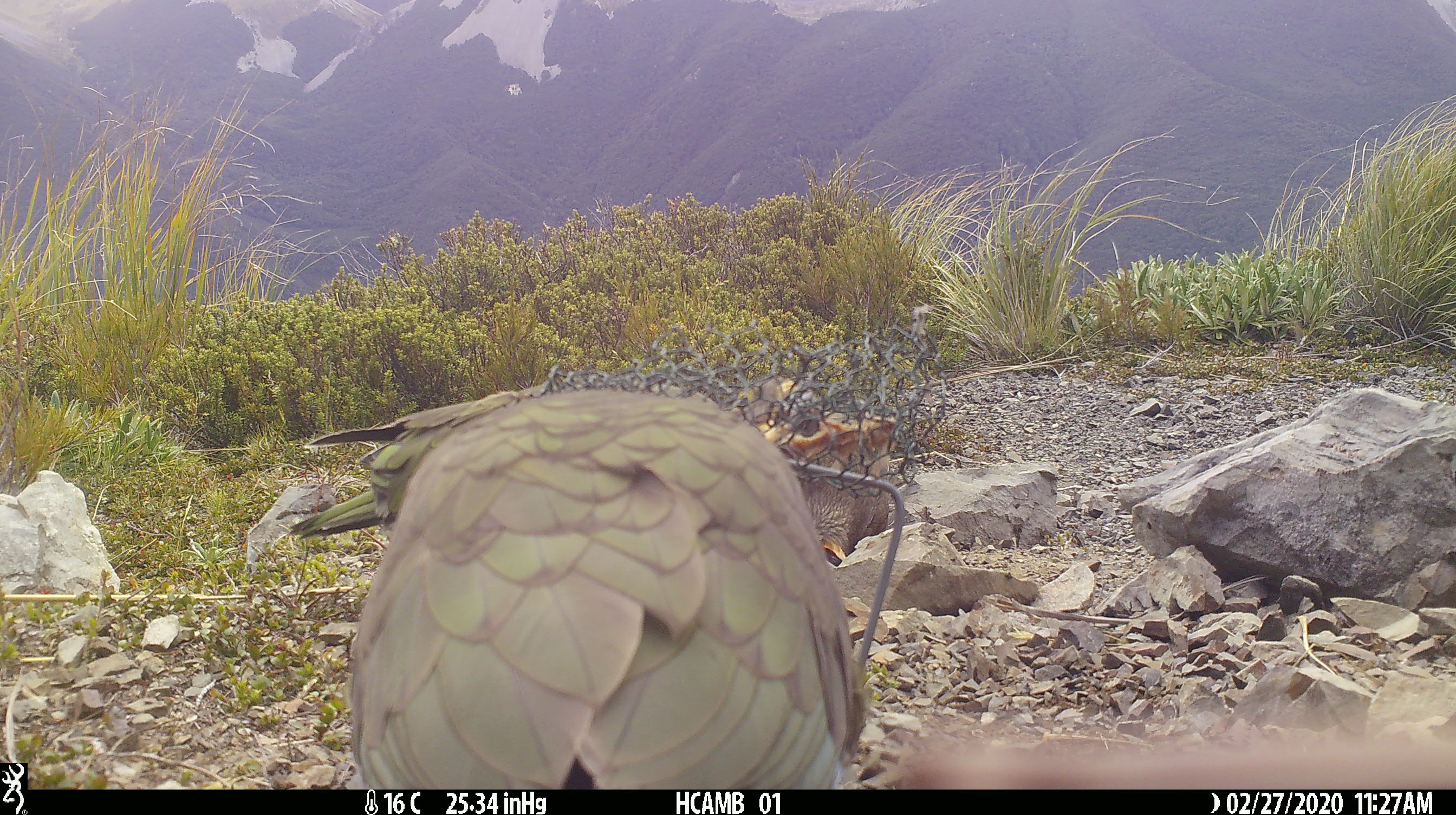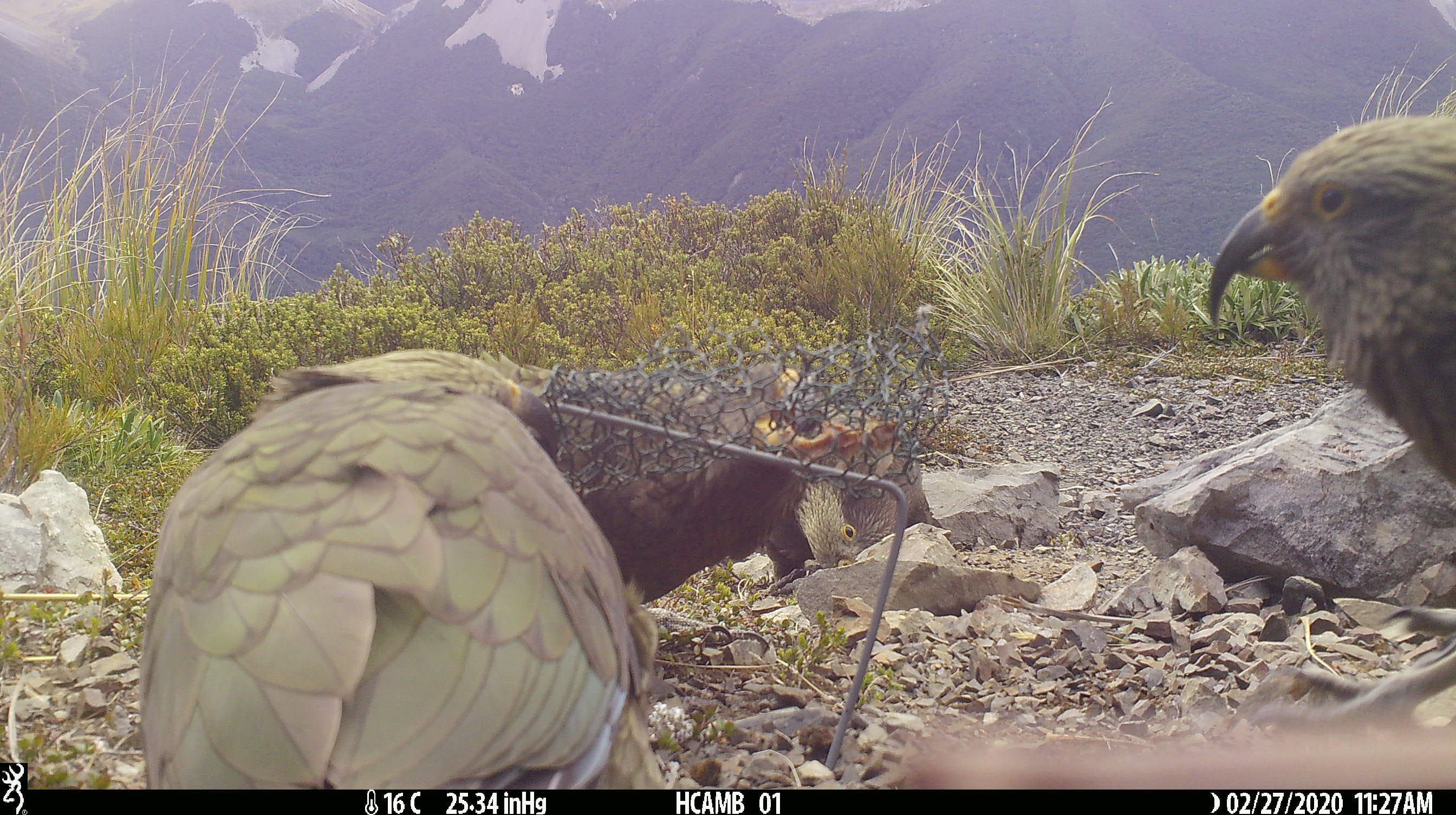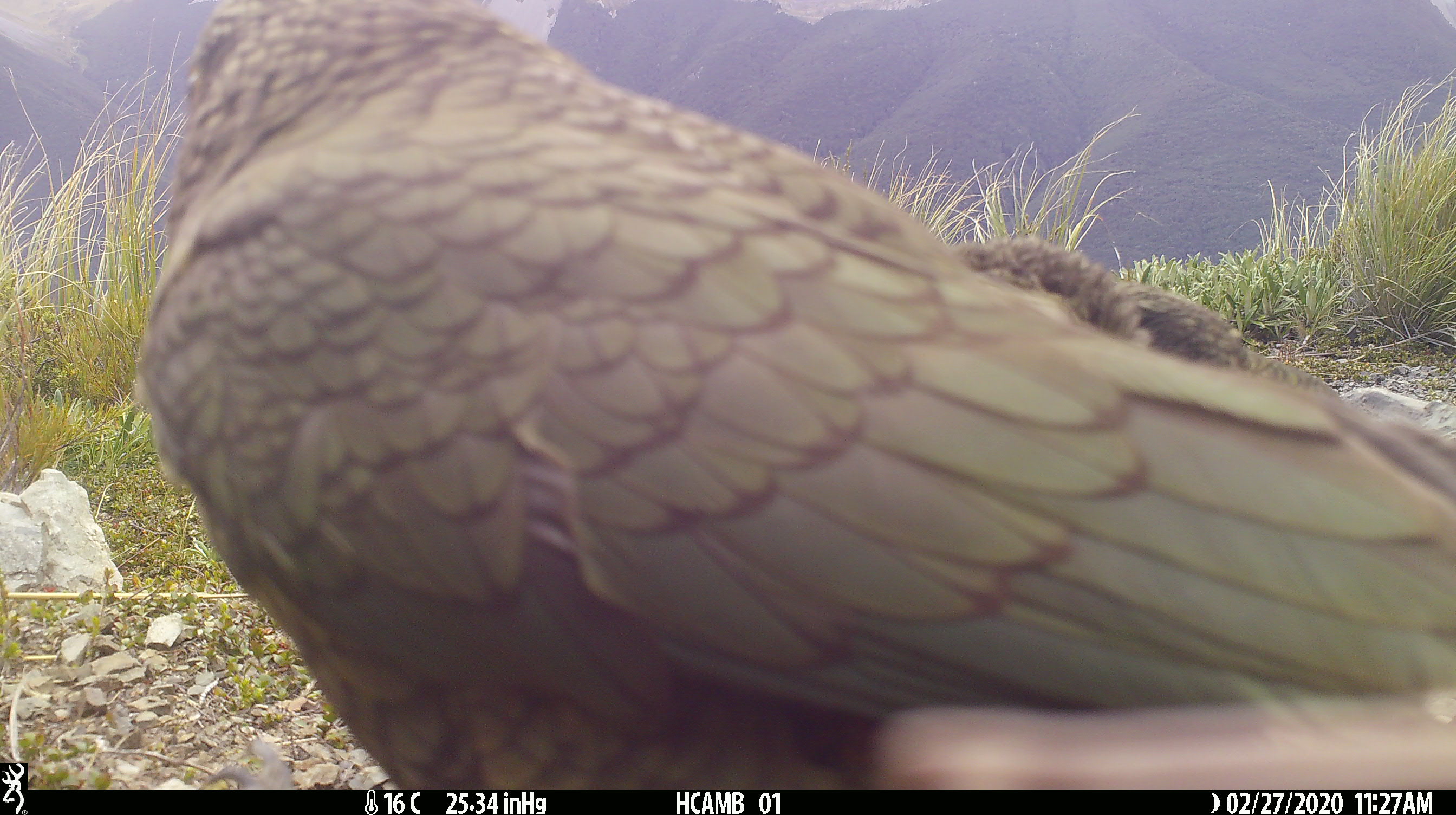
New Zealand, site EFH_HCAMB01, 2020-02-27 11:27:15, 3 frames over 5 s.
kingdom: Animalia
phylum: Chordata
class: Aves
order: Psittaciformes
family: Strigopidae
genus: Nestor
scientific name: Nestor notabilis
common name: kea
Kea (Nestor notabilis).